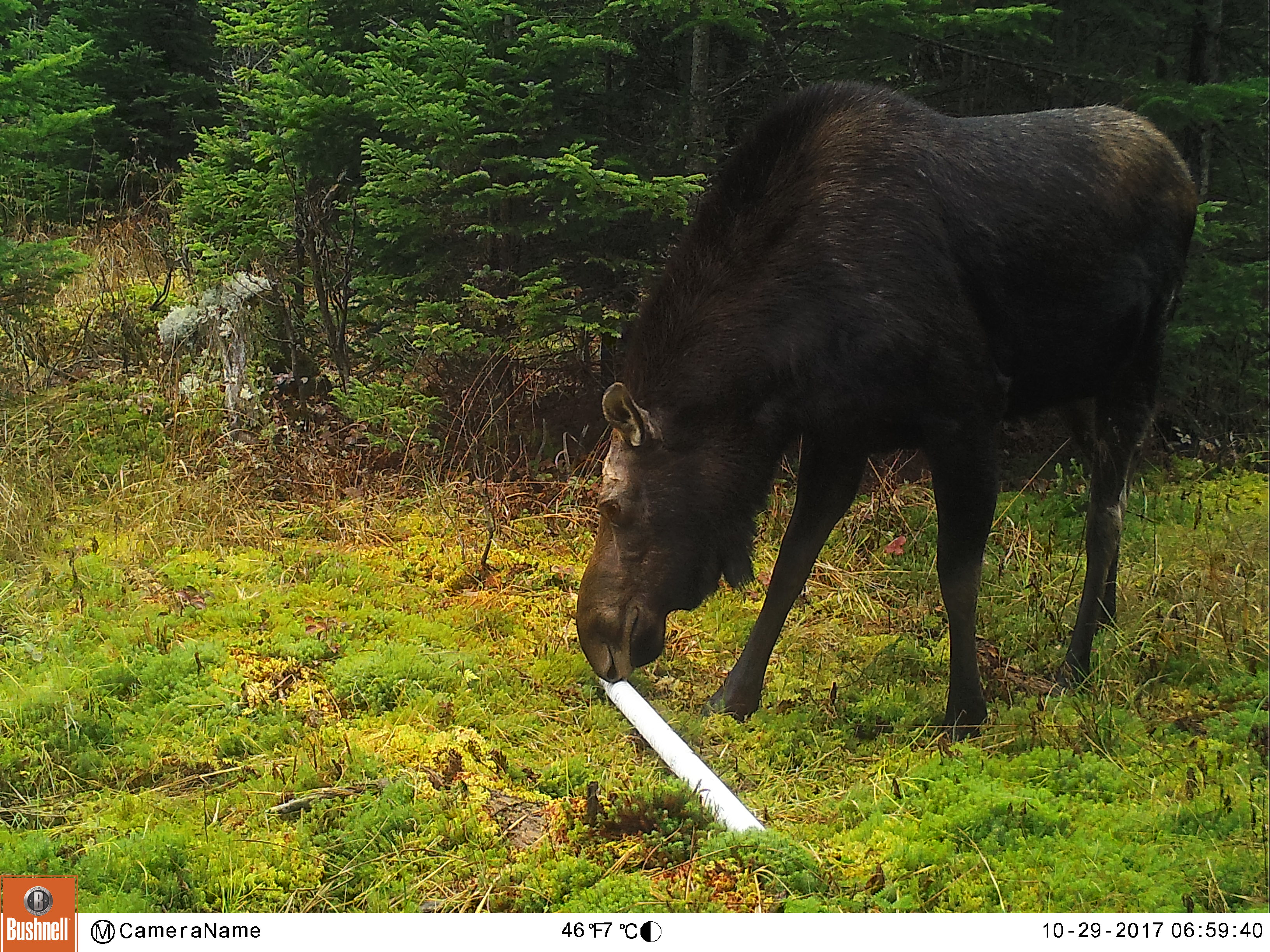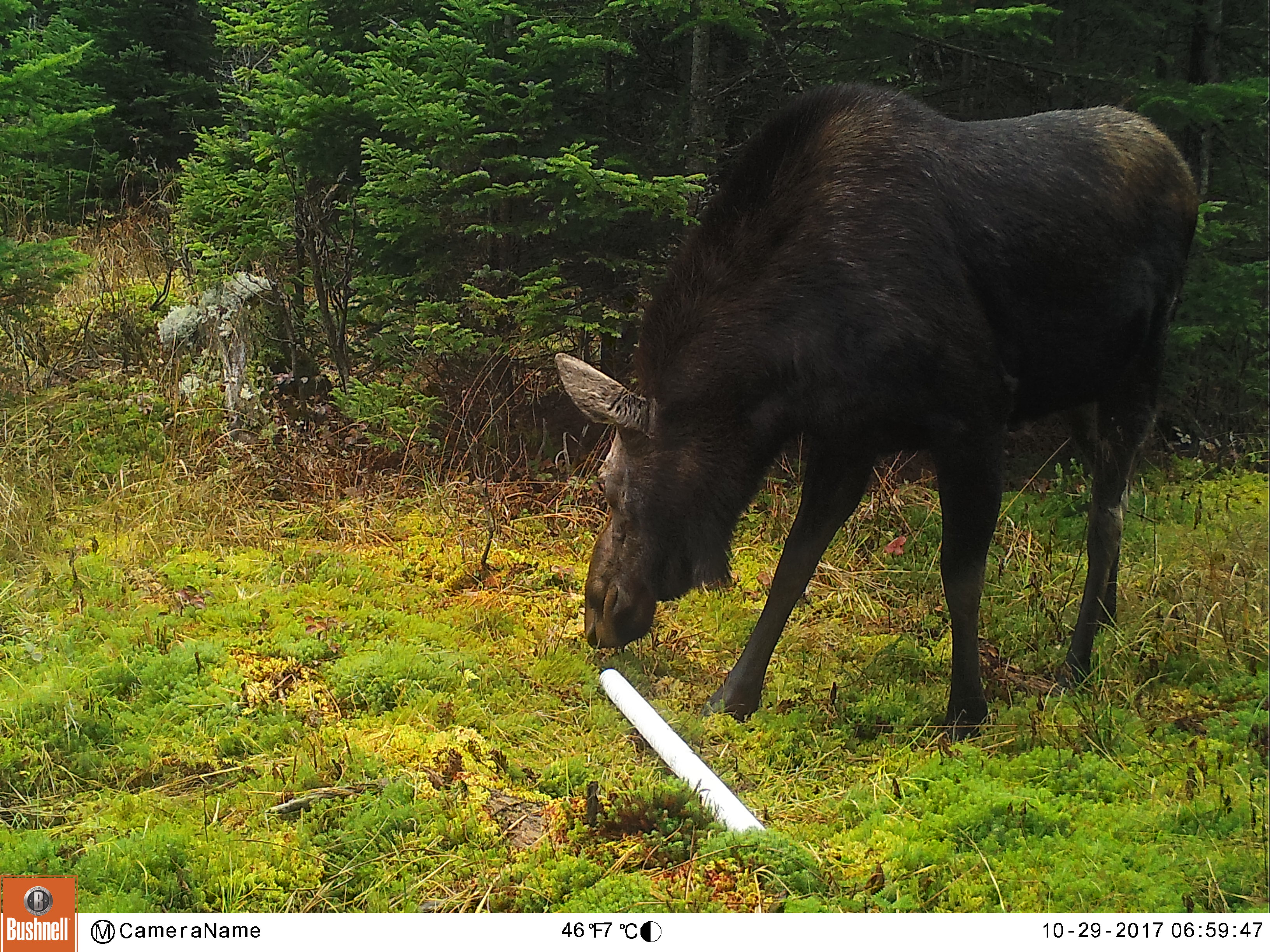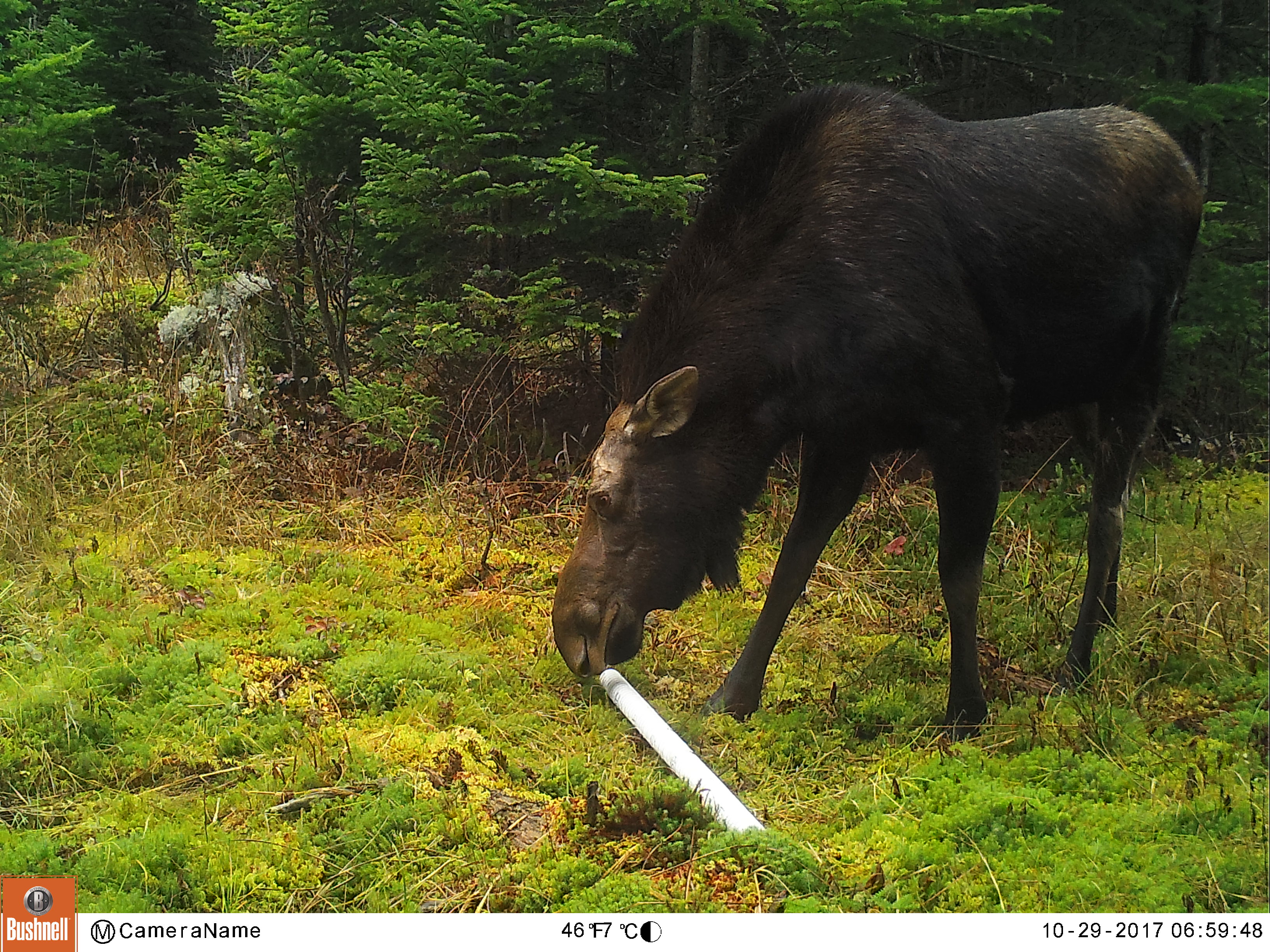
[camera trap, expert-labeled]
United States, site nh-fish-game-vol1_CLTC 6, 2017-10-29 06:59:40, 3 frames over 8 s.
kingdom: Animalia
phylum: Chordata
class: Mammalia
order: Artiodactyla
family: Cervidae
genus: Alces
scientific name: Alces alces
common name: moose